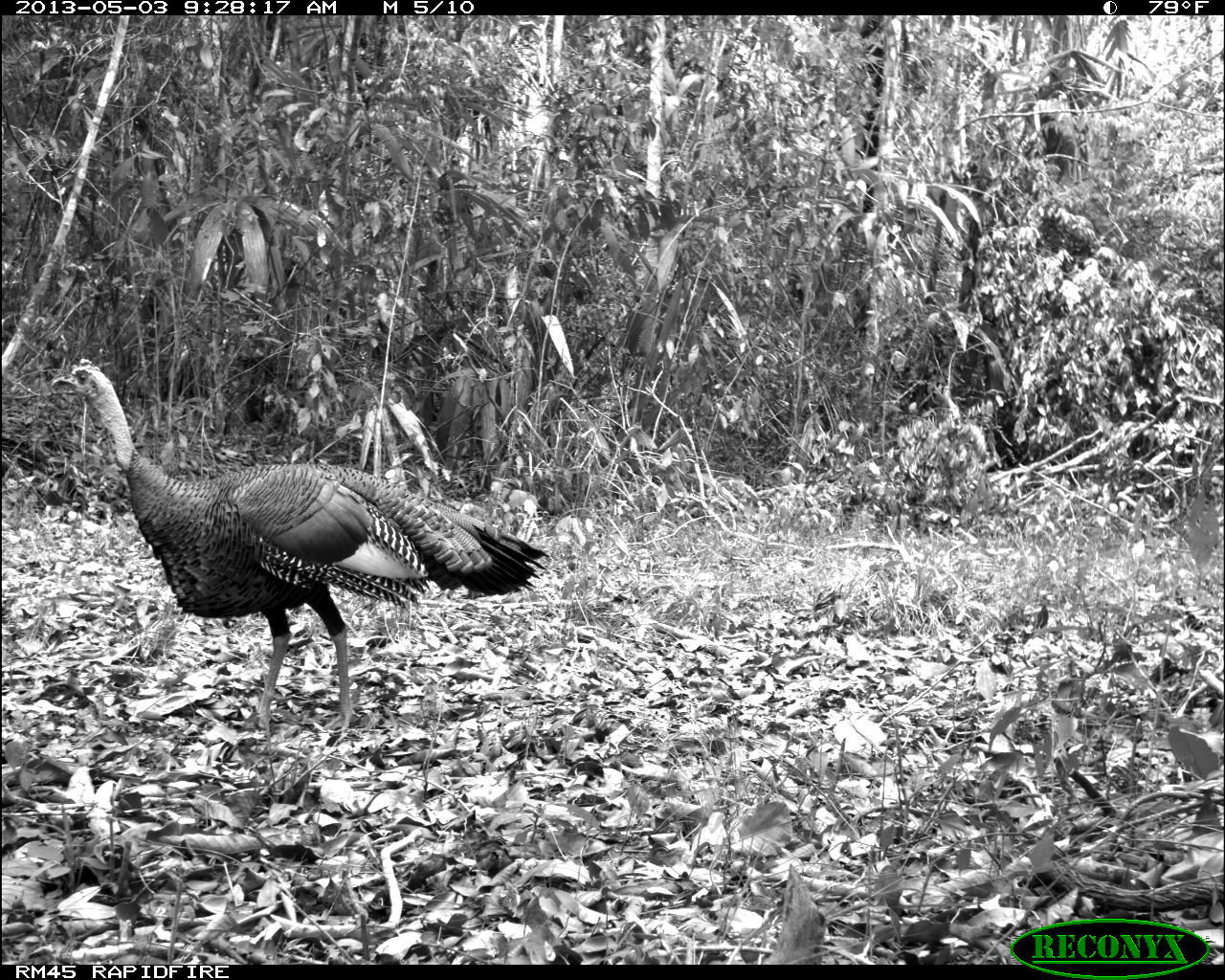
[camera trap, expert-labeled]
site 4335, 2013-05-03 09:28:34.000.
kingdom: Animalia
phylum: Chordata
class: Aves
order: Galliformes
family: Phasianidae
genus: Meleagris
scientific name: Meleagris ocellata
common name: ocellated turkey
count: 1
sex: male